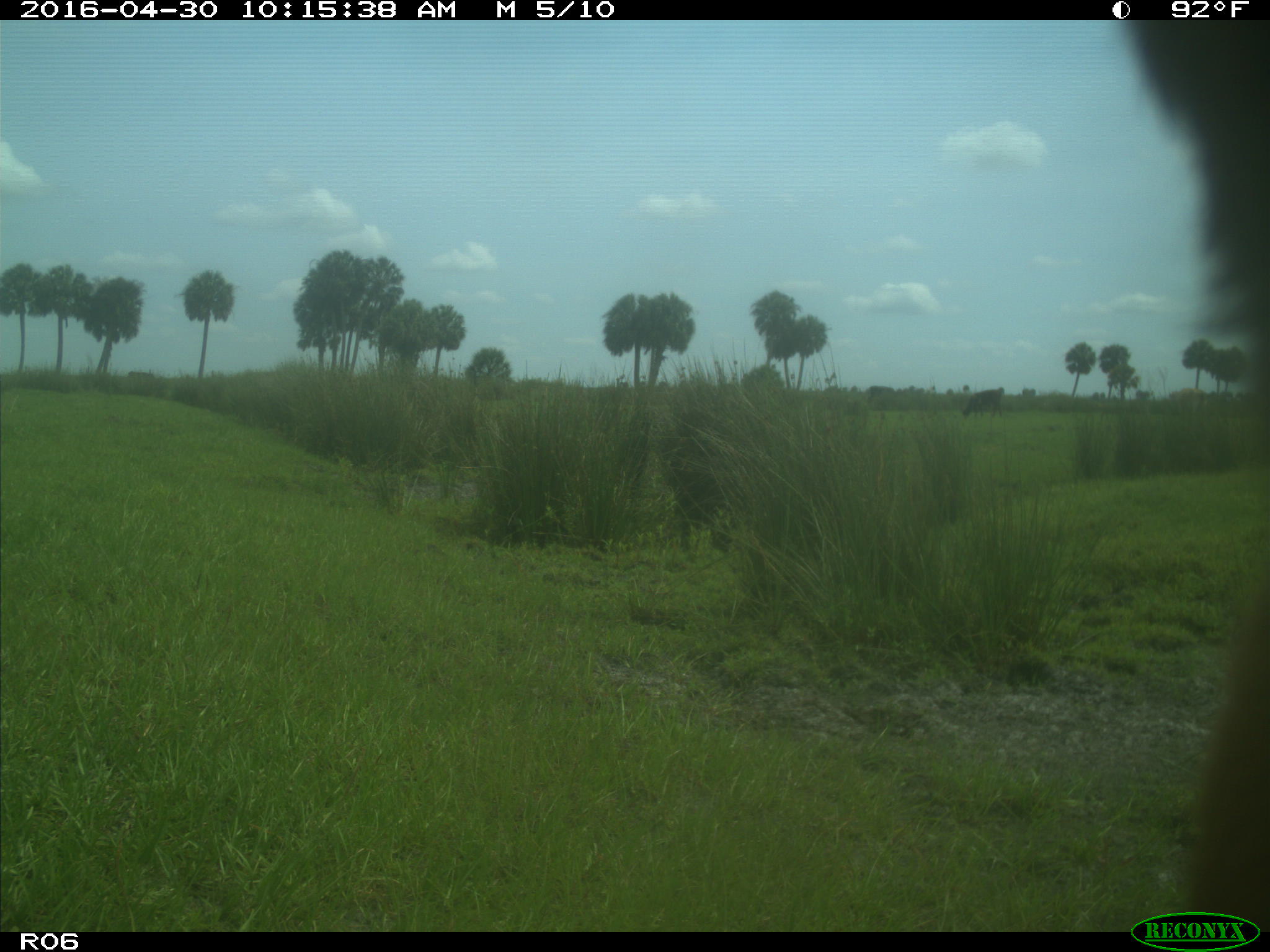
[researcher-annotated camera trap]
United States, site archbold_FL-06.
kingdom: Animalia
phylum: Chordata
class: Mammalia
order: Artiodactyla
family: Bovidae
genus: Bos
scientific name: Bos taurus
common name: domestic cow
Bos taurus (domestic cow).